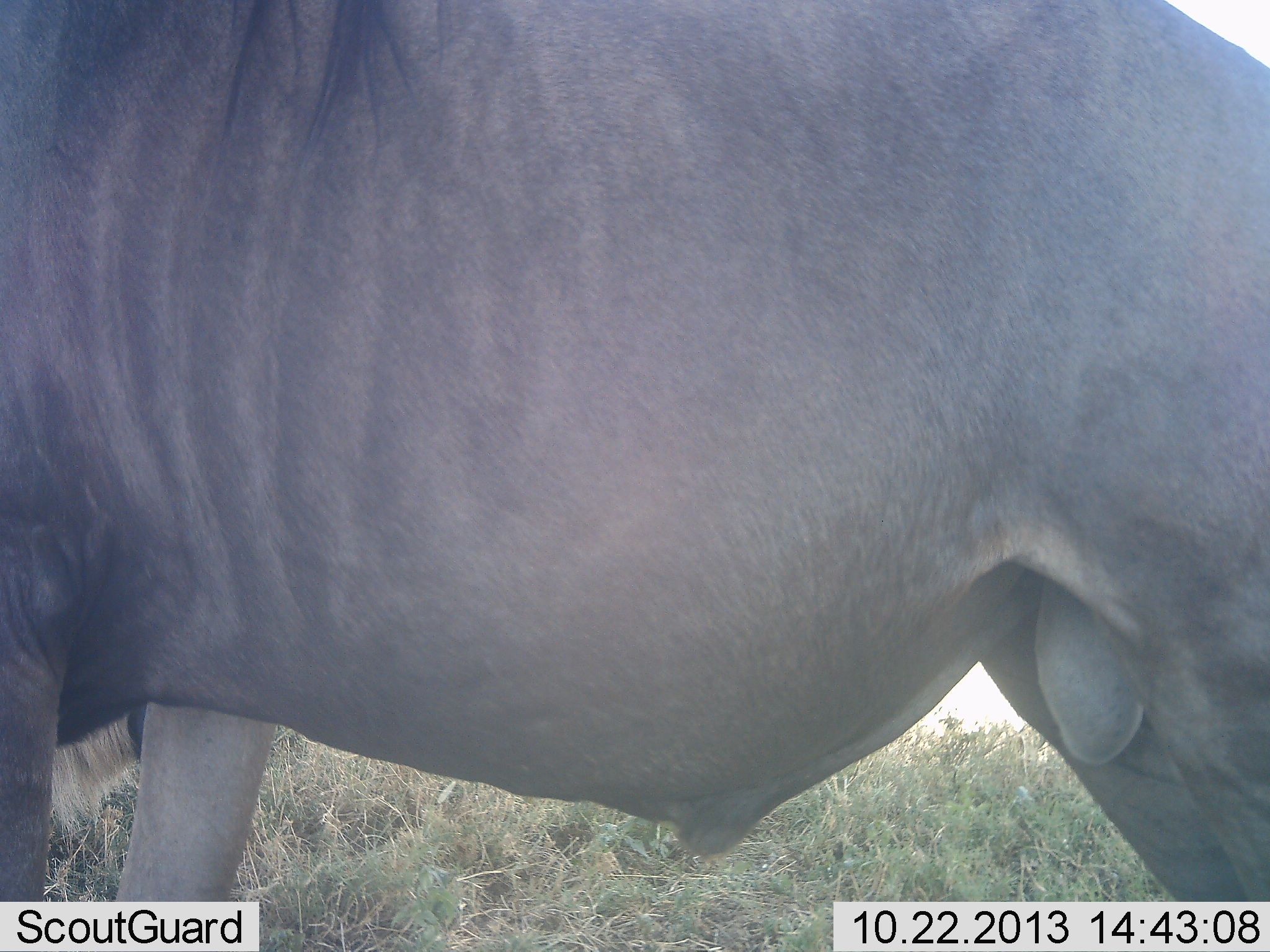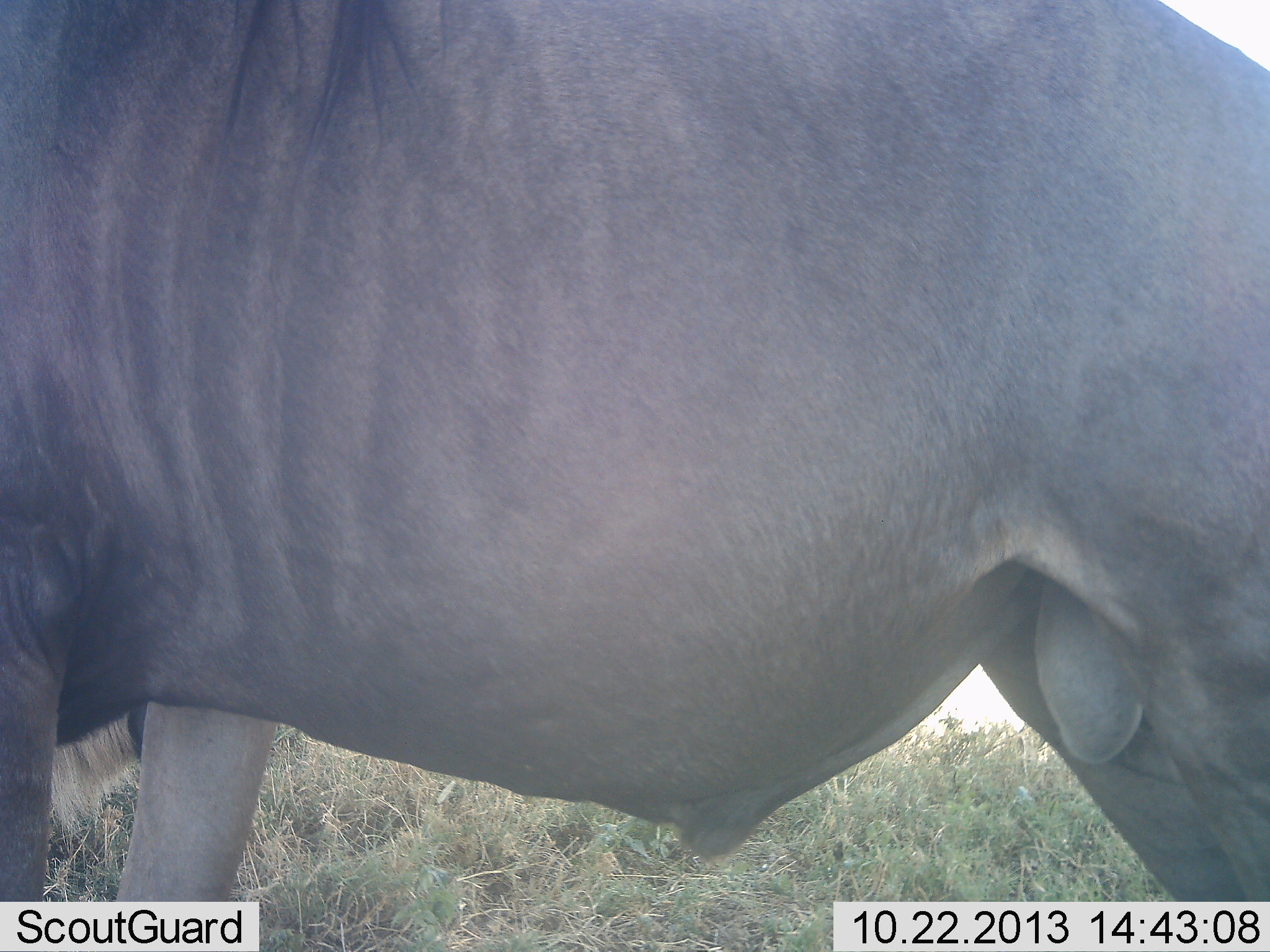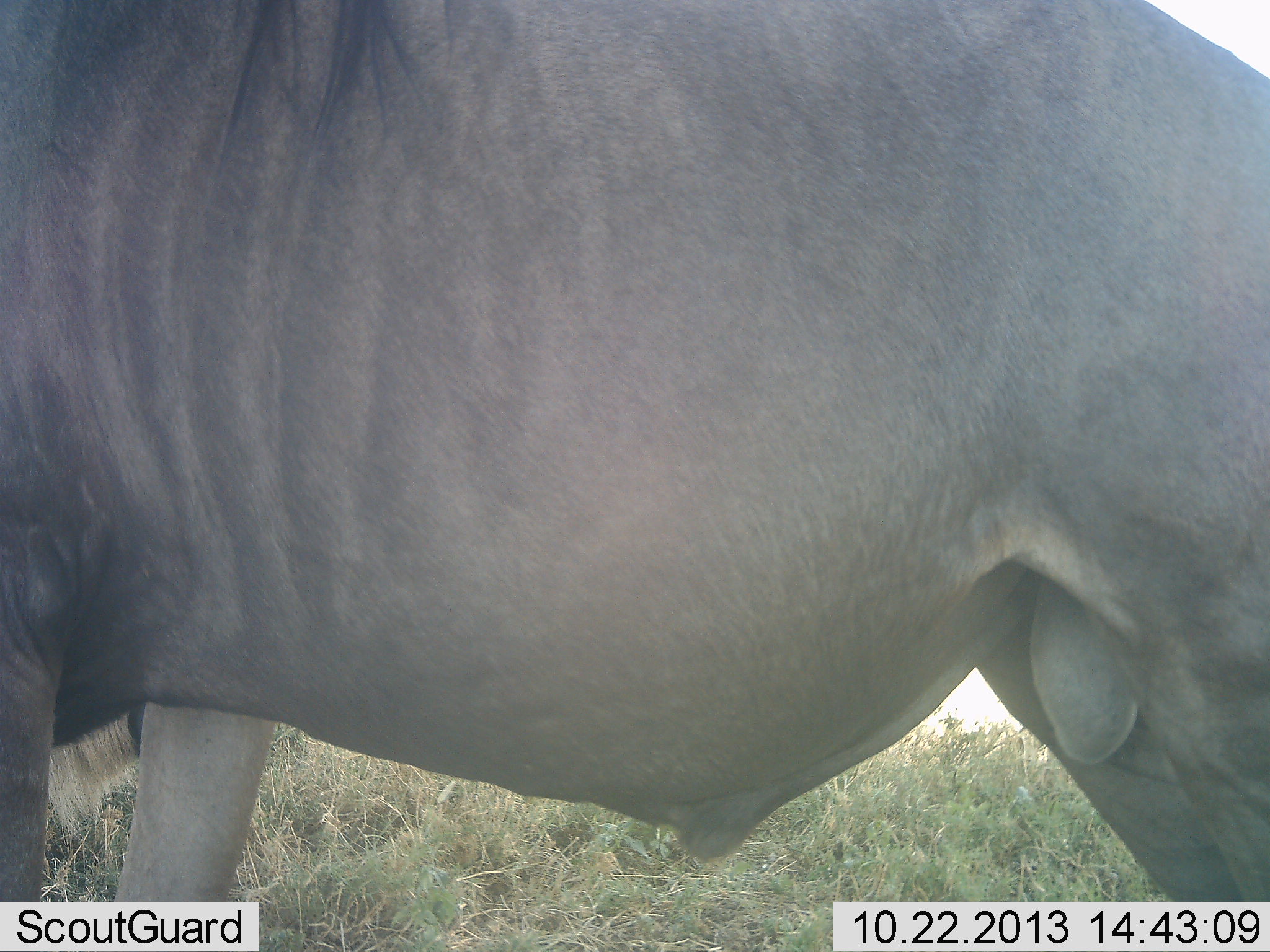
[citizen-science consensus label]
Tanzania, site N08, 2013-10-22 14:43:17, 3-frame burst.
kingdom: Animalia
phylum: Chordata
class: Mammalia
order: Artiodactyla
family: Bovidae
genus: Connochaetes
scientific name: Connochaetes taurinus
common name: blue wildebeest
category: wildebeest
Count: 1.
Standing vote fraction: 100%.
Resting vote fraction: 0%.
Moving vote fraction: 0%.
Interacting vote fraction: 0%.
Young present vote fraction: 0%.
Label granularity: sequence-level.